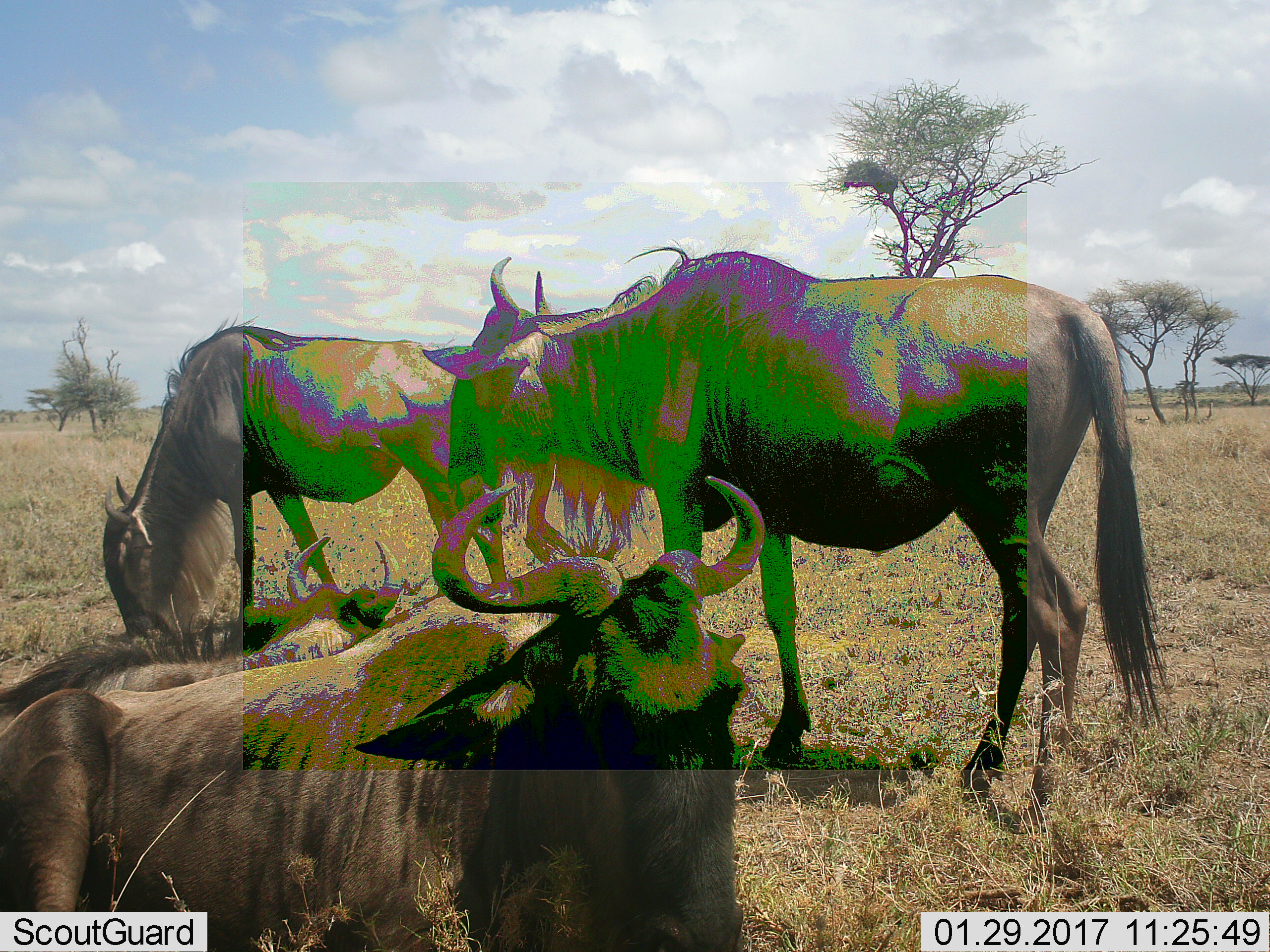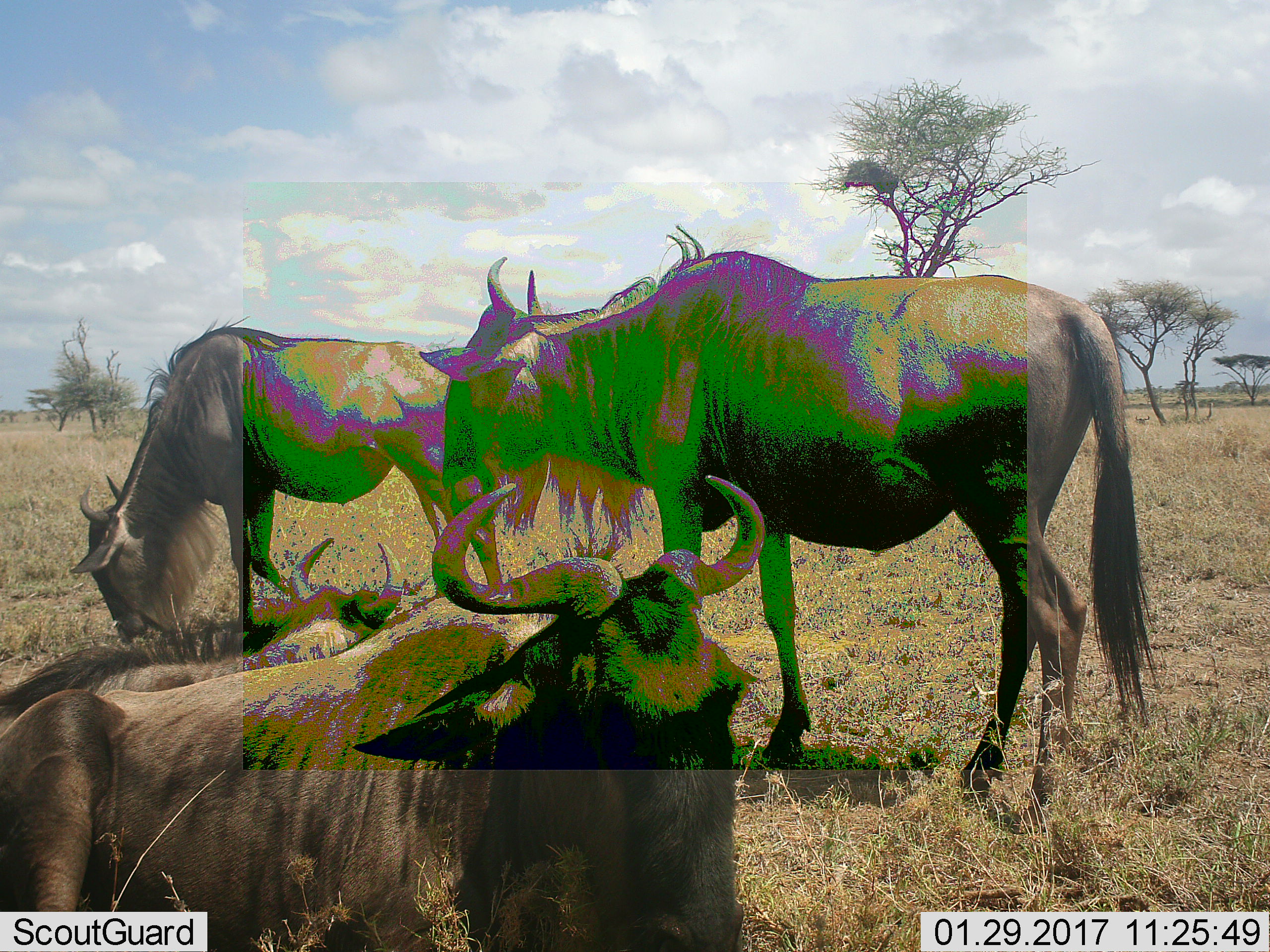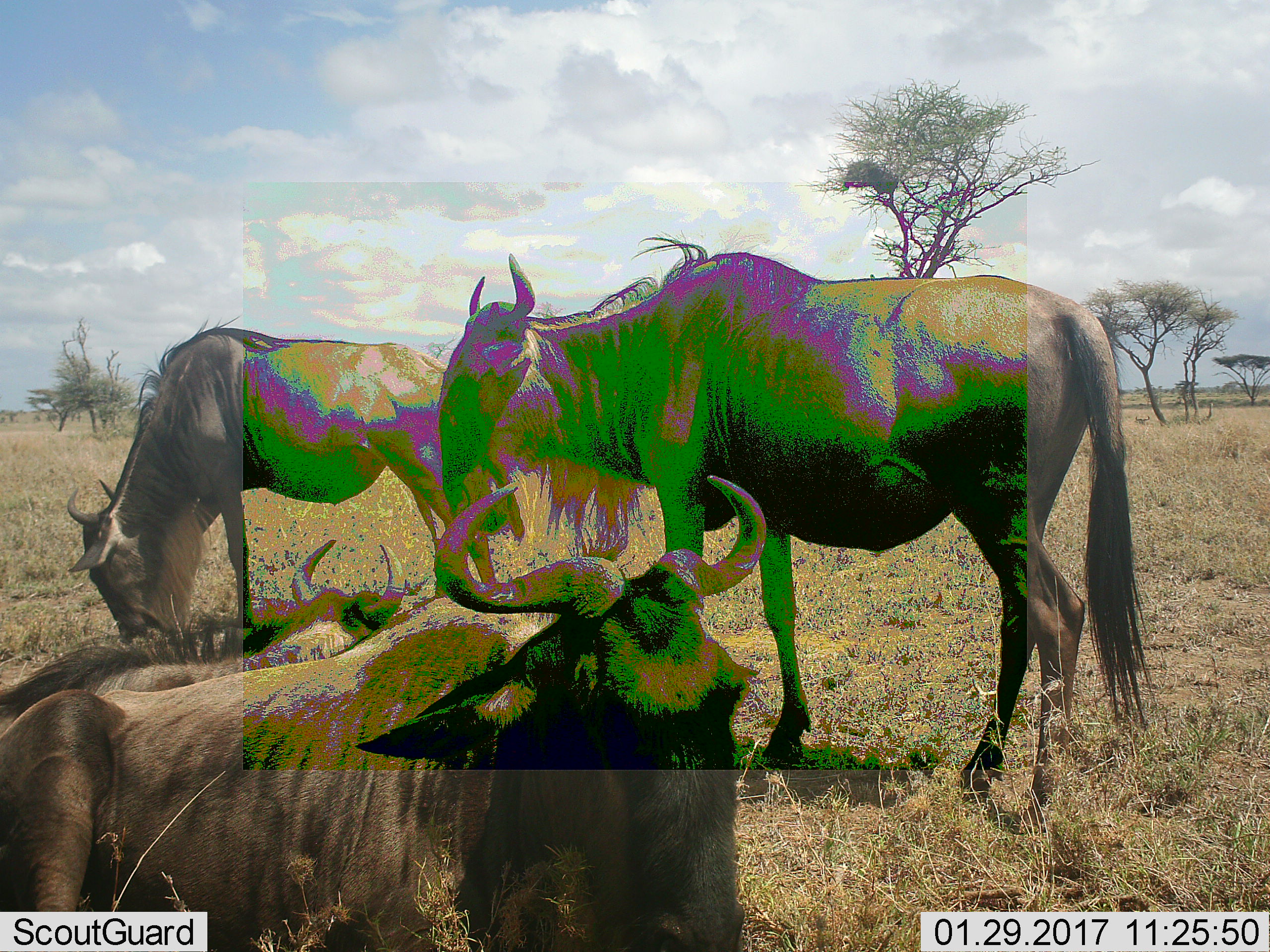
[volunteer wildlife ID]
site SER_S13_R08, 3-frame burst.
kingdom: Animalia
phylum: Chordata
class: Mammalia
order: Artiodactyla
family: Bovidae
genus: Connochaetes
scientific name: Connochaetes taurinus taurinus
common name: blue wildebeest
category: wildebeestblue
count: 4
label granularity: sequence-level